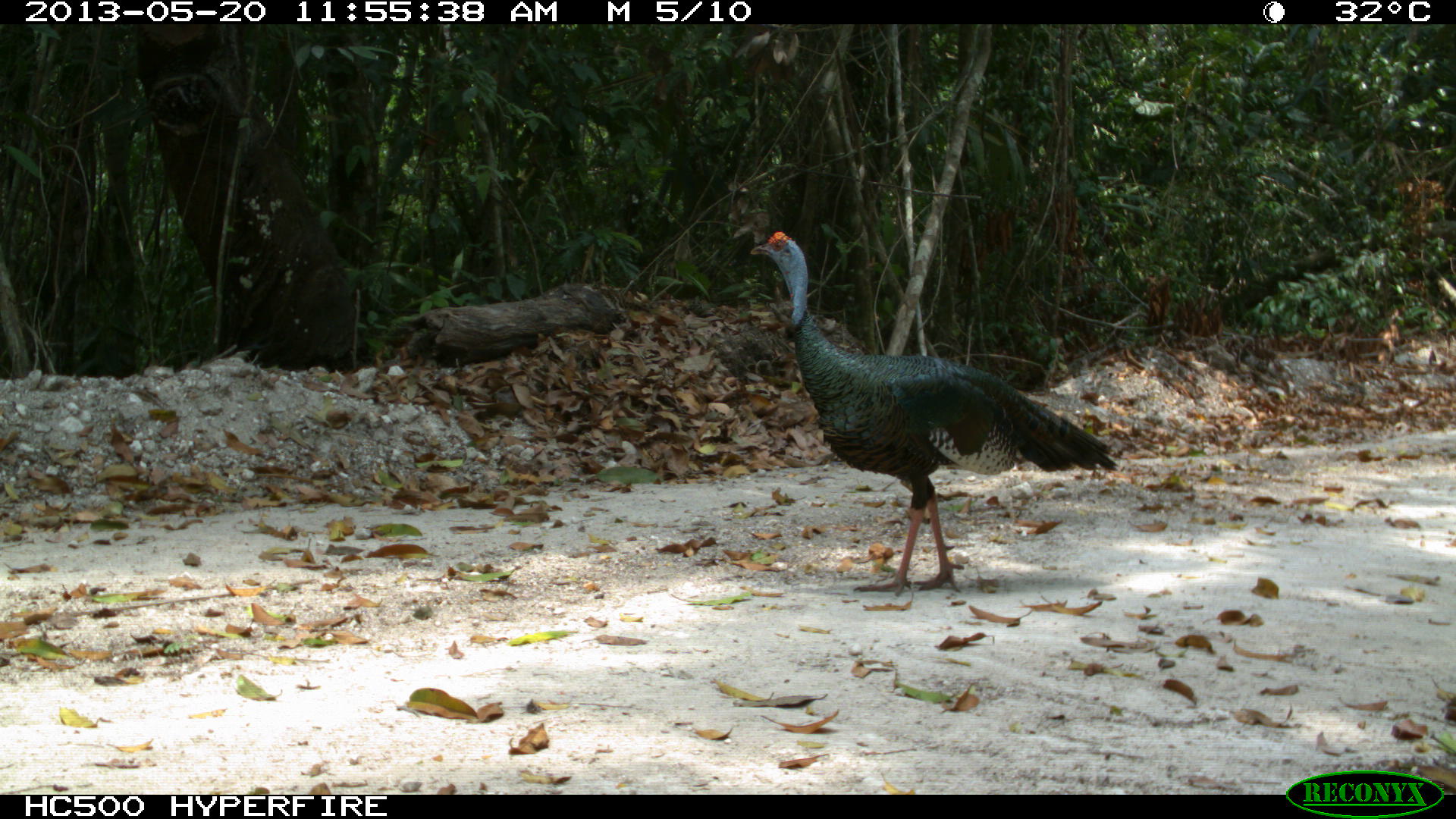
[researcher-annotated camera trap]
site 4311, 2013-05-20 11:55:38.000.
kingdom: Animalia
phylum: Chordata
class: Aves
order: Galliformes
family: Phasianidae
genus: Meleagris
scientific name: Meleagris ocellata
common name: ocellated turkey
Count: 1.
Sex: male.